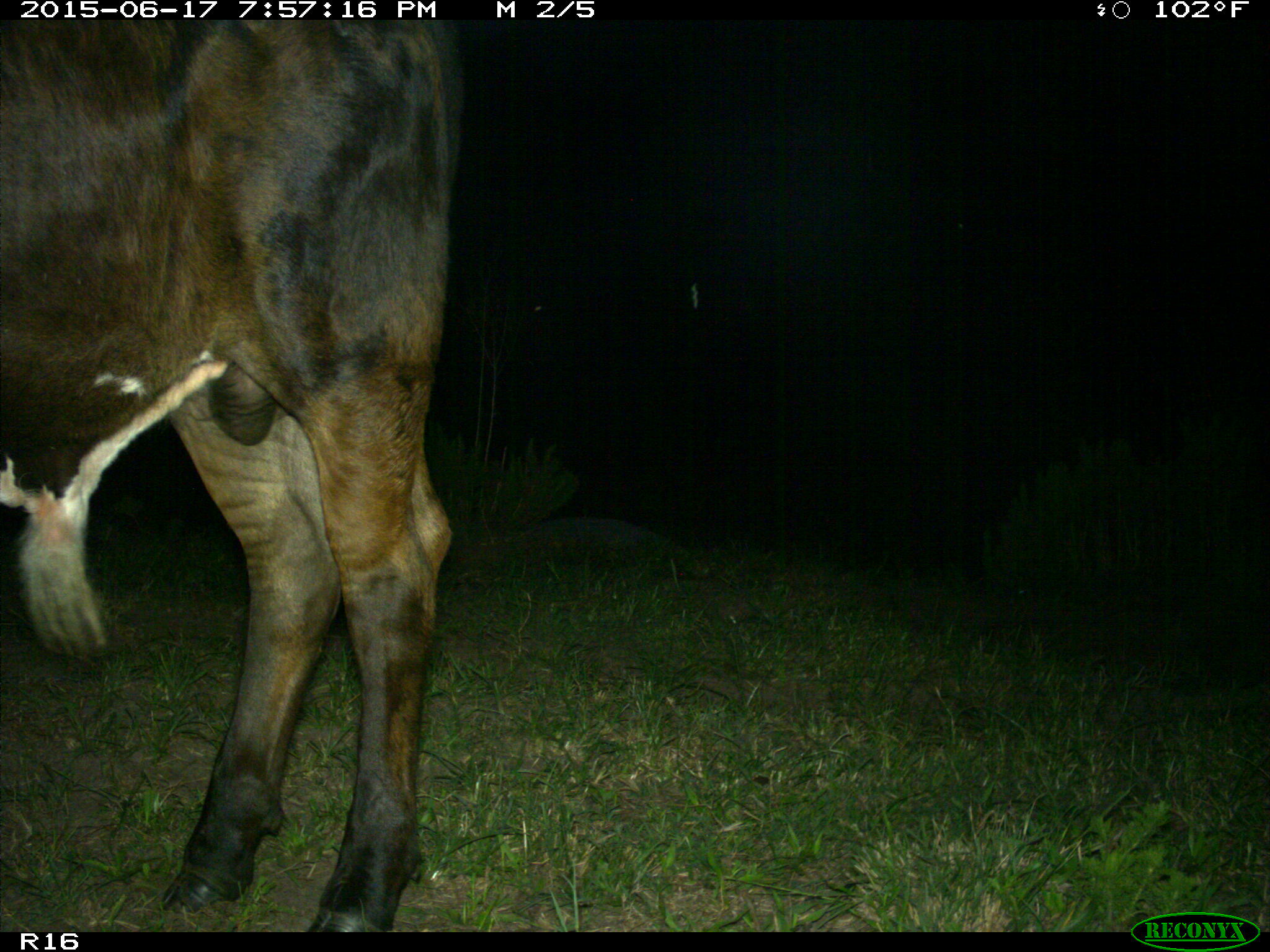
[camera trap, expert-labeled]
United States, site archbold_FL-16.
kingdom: Animalia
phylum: Chordata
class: Mammalia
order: Artiodactyla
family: Bovidae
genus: Bos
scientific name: Bos taurus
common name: domestic cow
Bos taurus (domestic cow).